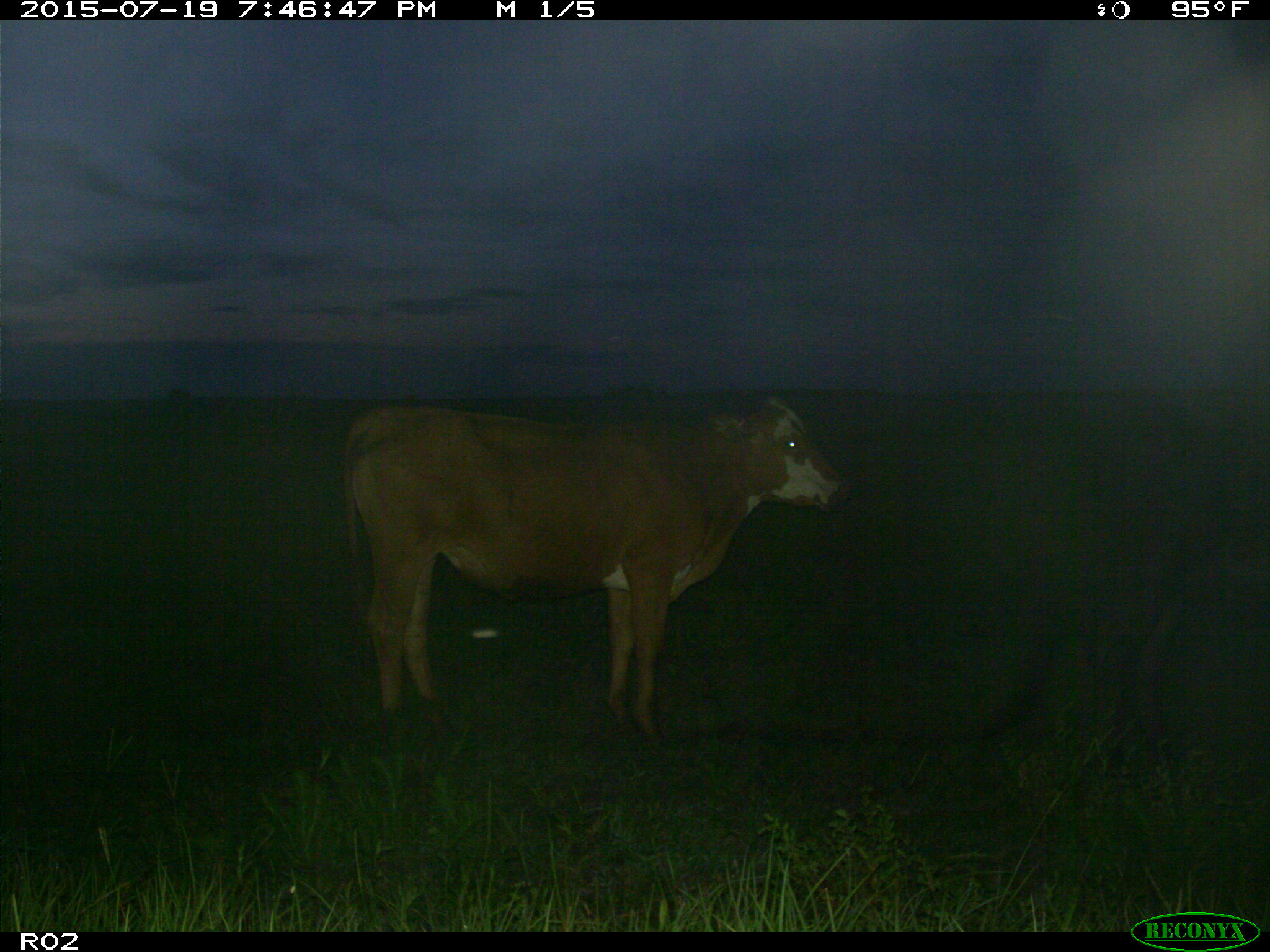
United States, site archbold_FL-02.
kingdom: Animalia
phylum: Chordata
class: Mammalia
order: Artiodactyla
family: Bovidae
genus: Bos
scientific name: Bos taurus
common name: domestic cow